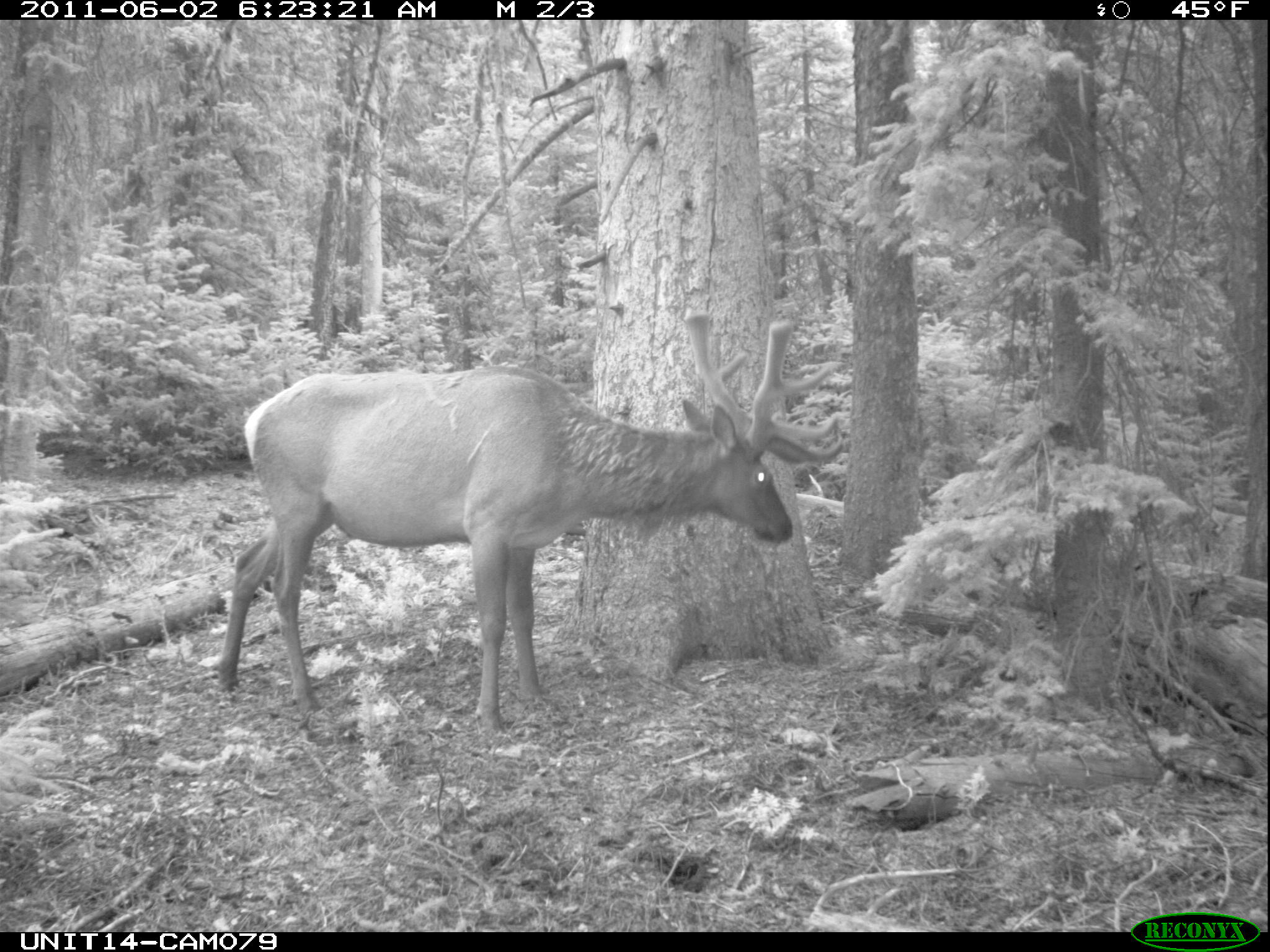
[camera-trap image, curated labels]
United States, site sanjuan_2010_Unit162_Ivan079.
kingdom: Animalia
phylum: Chordata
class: Mammalia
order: Artiodactyla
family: Cervidae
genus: Cervus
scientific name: Cervus elaphus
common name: red deer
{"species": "Cervus elaphus (red deer)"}